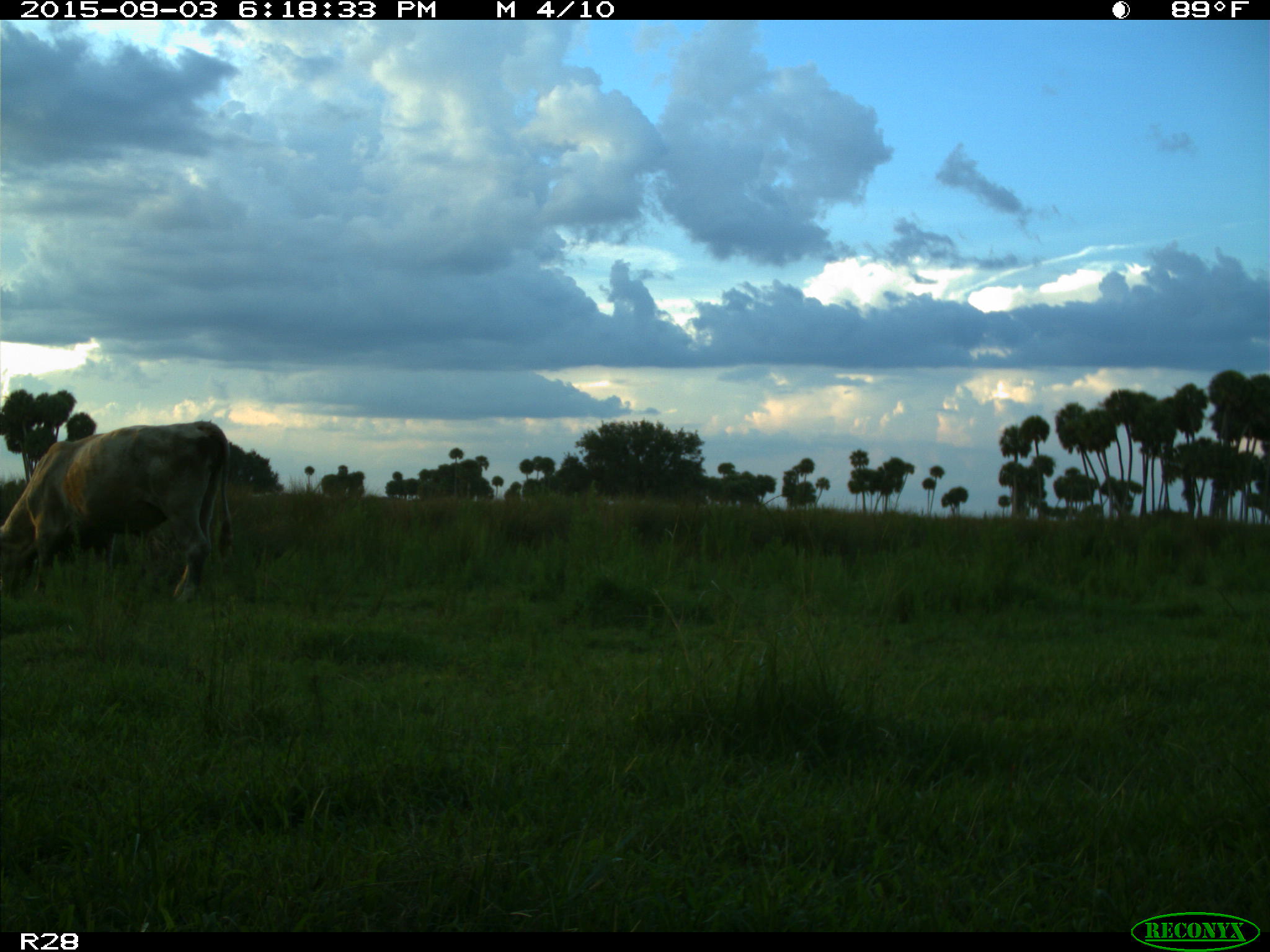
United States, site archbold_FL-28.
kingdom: Animalia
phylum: Chordata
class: Mammalia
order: Artiodactyla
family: Bovidae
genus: Bos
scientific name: Bos taurus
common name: domestic cow